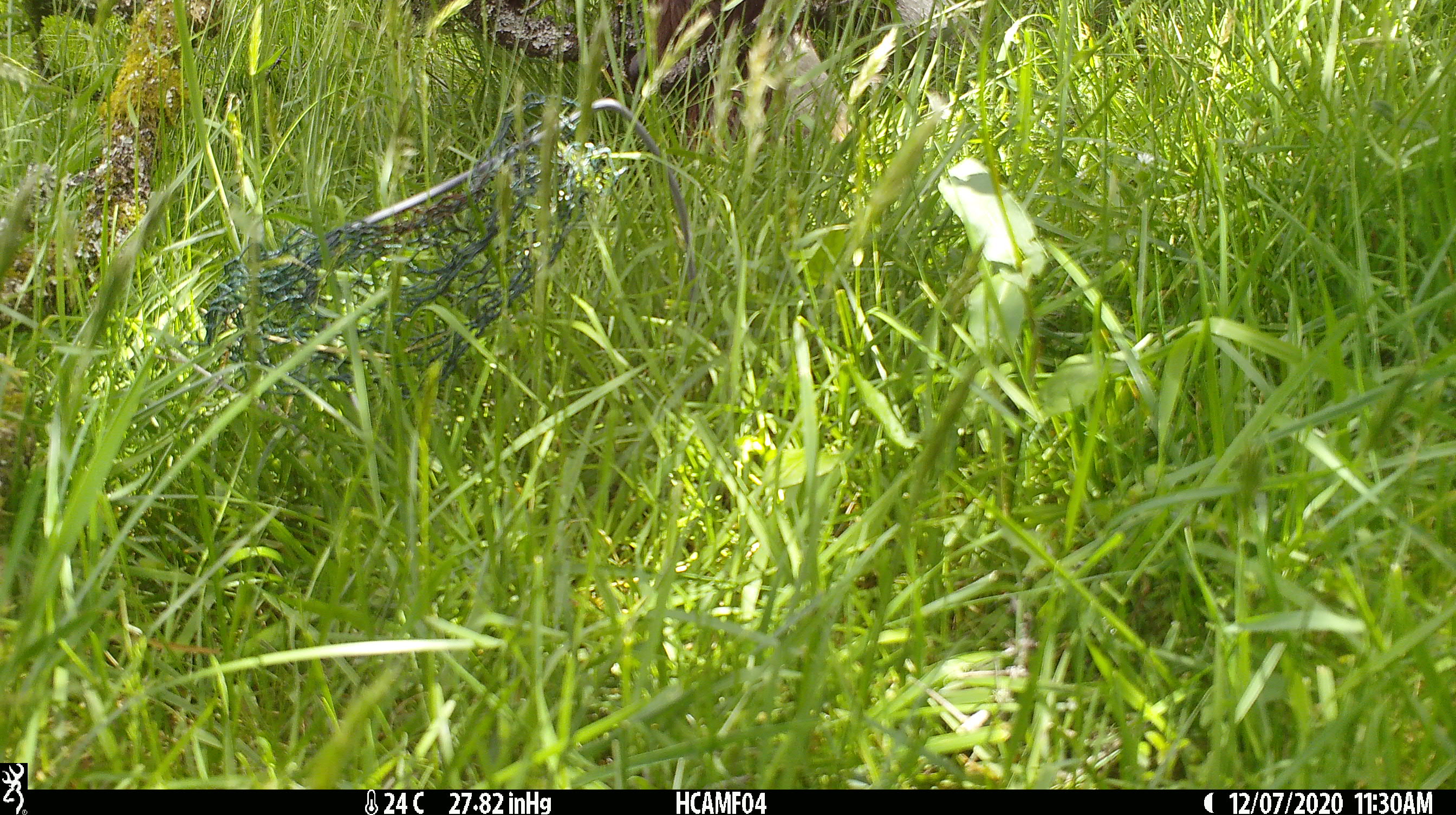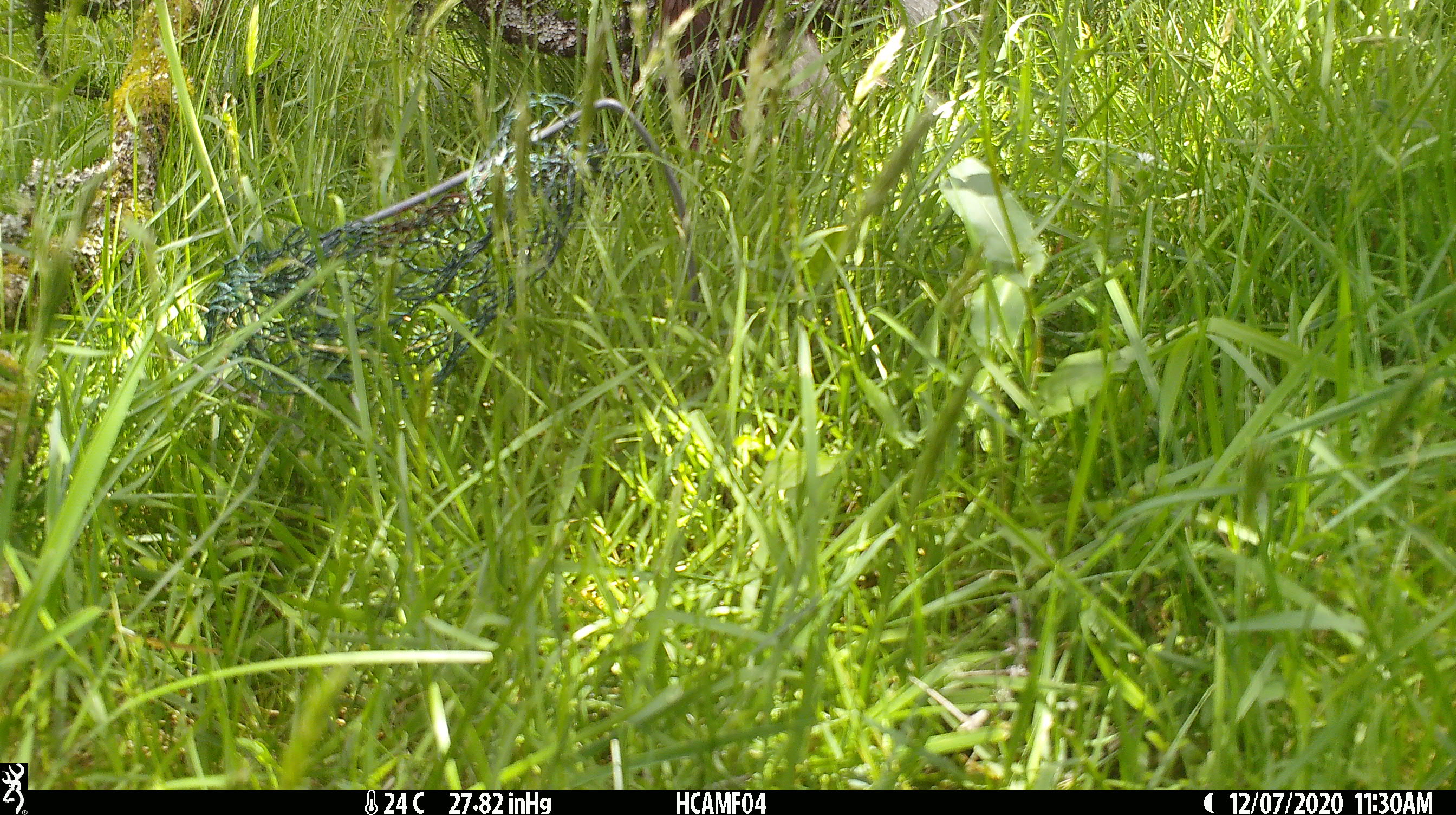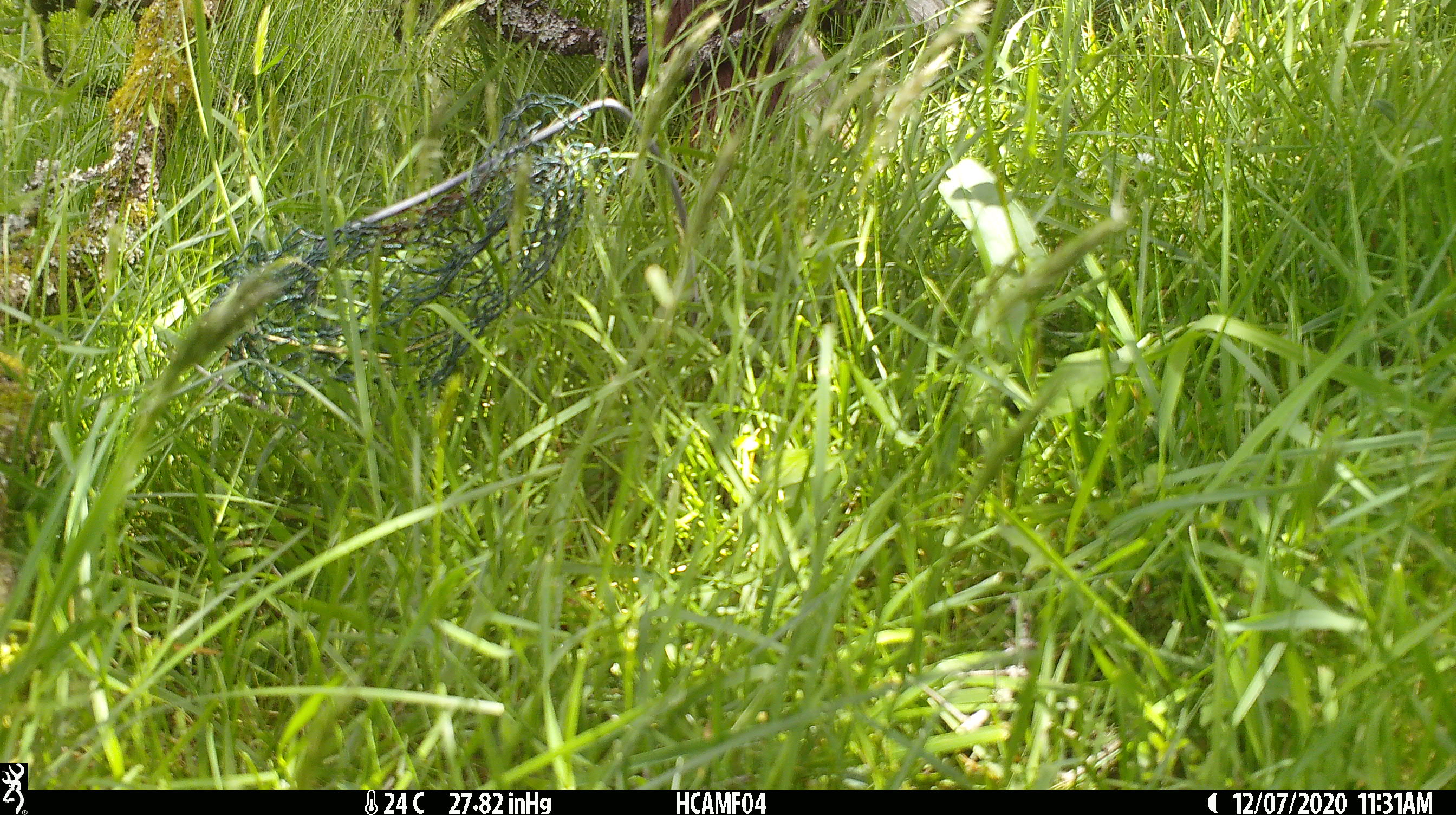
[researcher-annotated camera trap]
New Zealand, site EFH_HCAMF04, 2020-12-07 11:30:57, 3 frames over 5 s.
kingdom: Animalia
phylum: Chordata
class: Mammalia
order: Artiodactyla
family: Bovidae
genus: Bos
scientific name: Bos taurus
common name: domestic cow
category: cow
Cow (domestic cow) (Bos taurus).